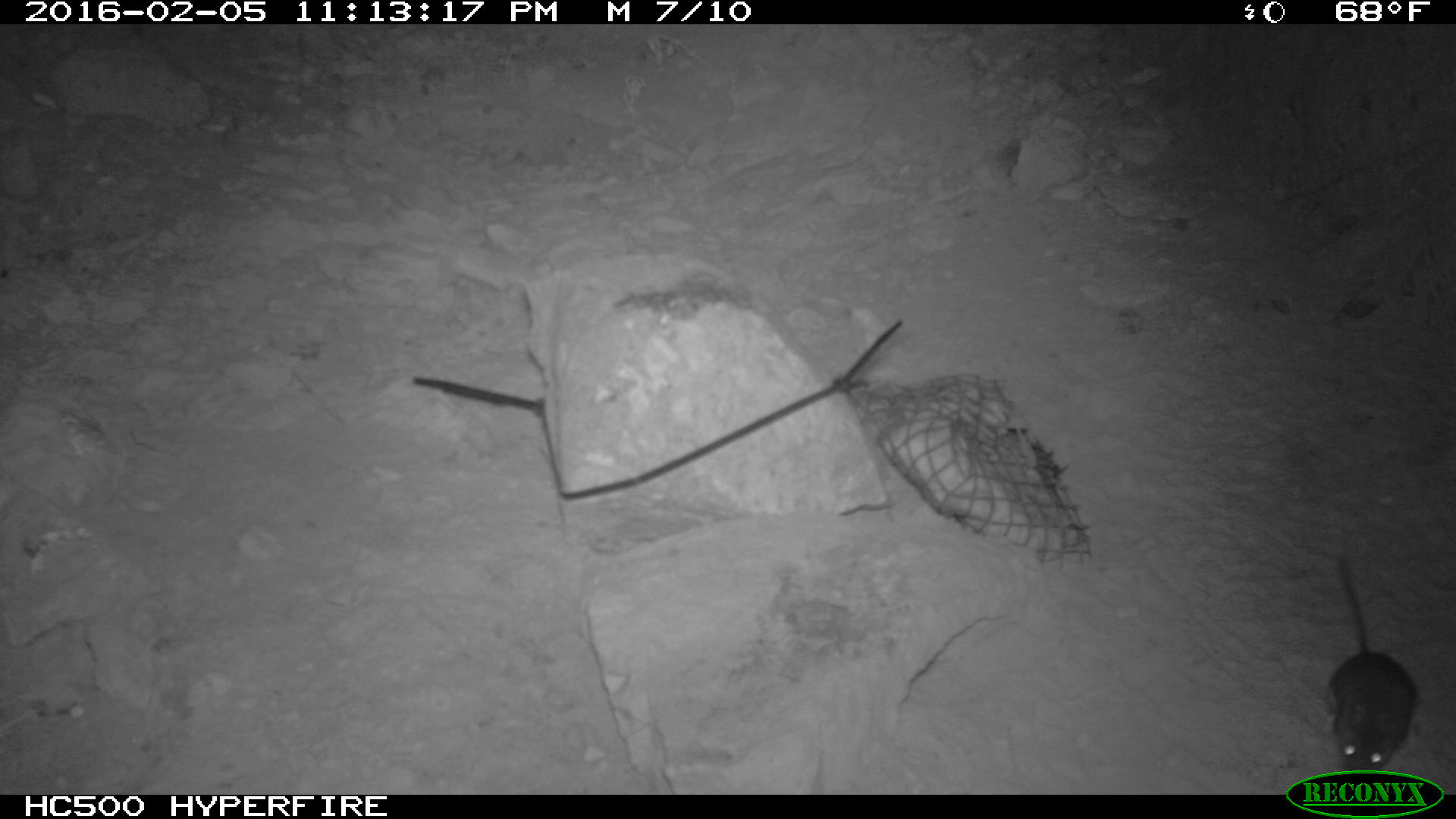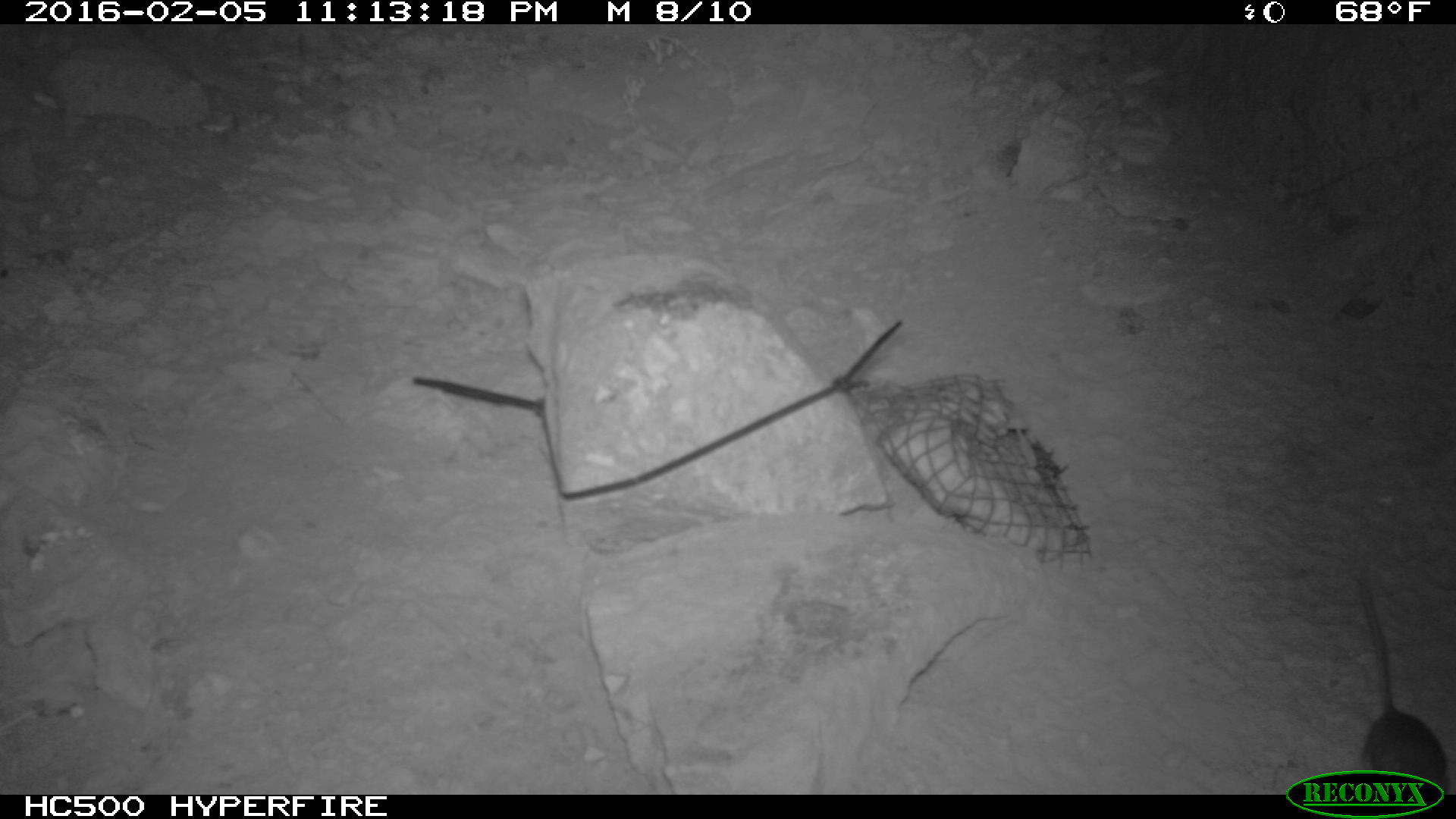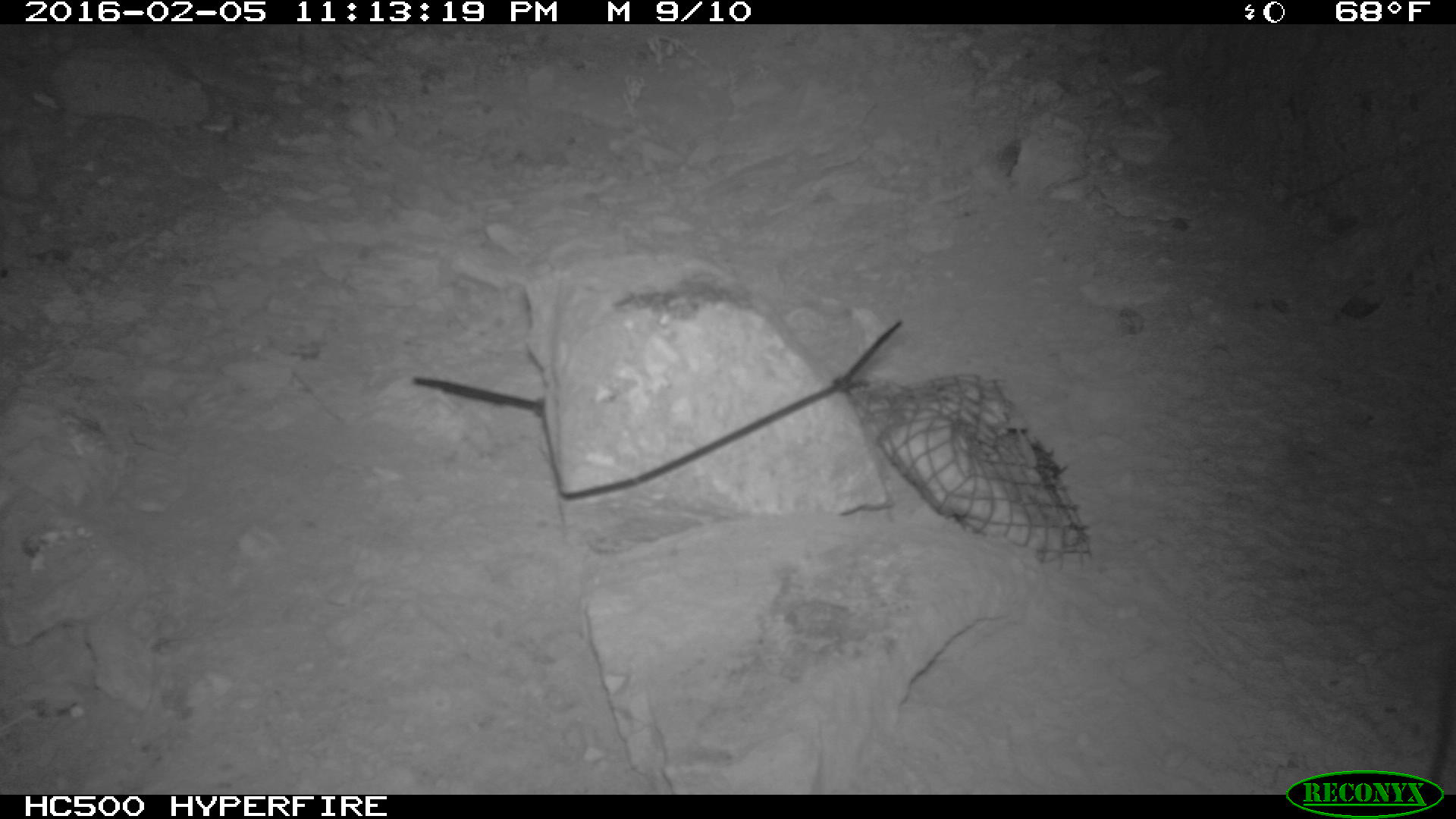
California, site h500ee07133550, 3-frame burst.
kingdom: Animalia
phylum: Chordata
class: Mammalia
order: Rodentia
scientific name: Rodentia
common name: rodent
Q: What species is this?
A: Rodent (Rodentia).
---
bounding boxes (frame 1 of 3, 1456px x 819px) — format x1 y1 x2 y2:
rodent: 1329 554 1417 774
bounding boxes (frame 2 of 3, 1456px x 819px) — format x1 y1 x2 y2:
rodent: 1340 571 1449 794